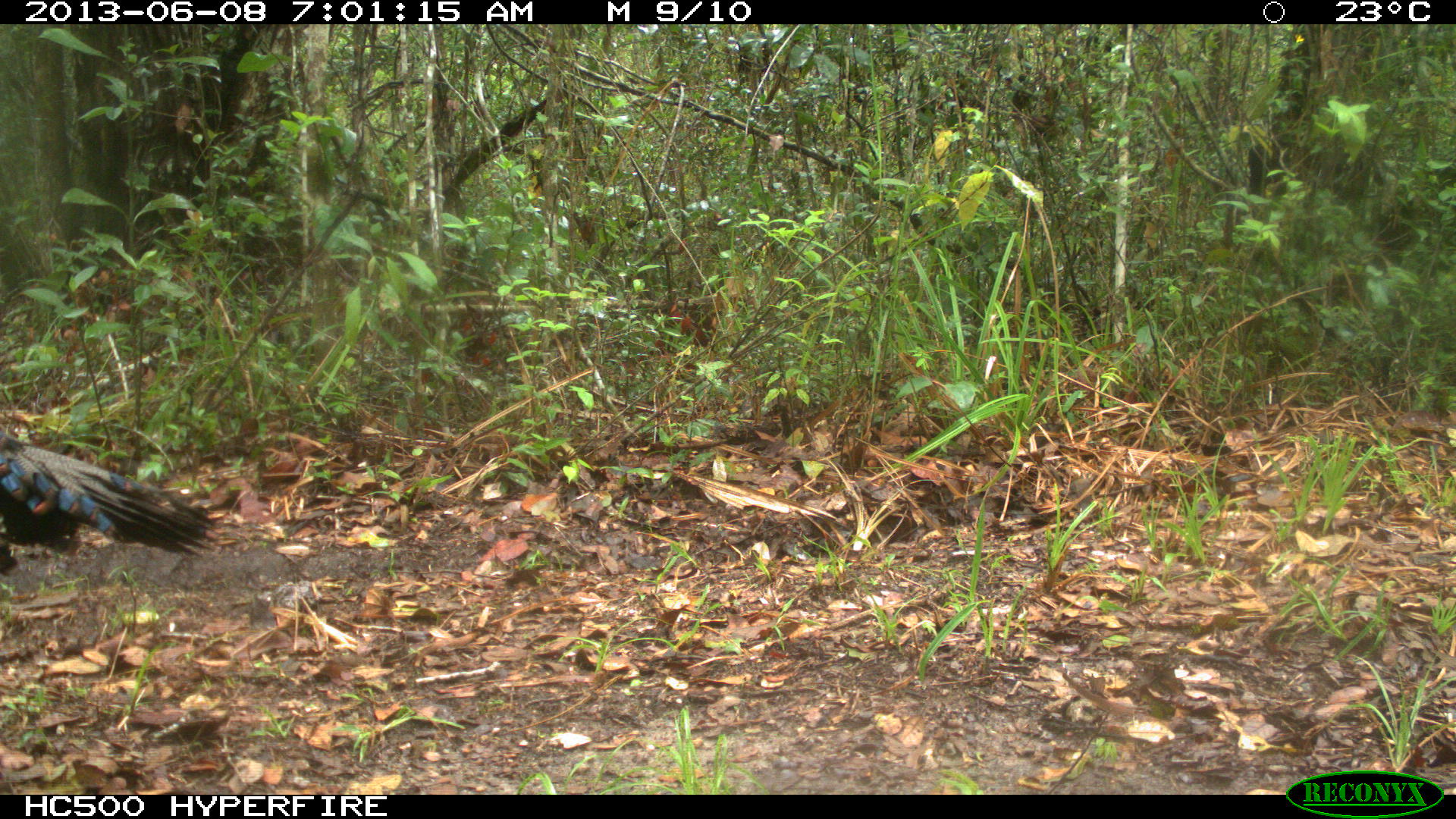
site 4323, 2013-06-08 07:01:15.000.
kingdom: Animalia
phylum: Chordata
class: Aves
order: Galliformes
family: Phasianidae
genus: Meleagris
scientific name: Meleagris ocellata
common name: ocellated turkey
Meleagris ocellata (ocellated turkey), count 1, sex male.